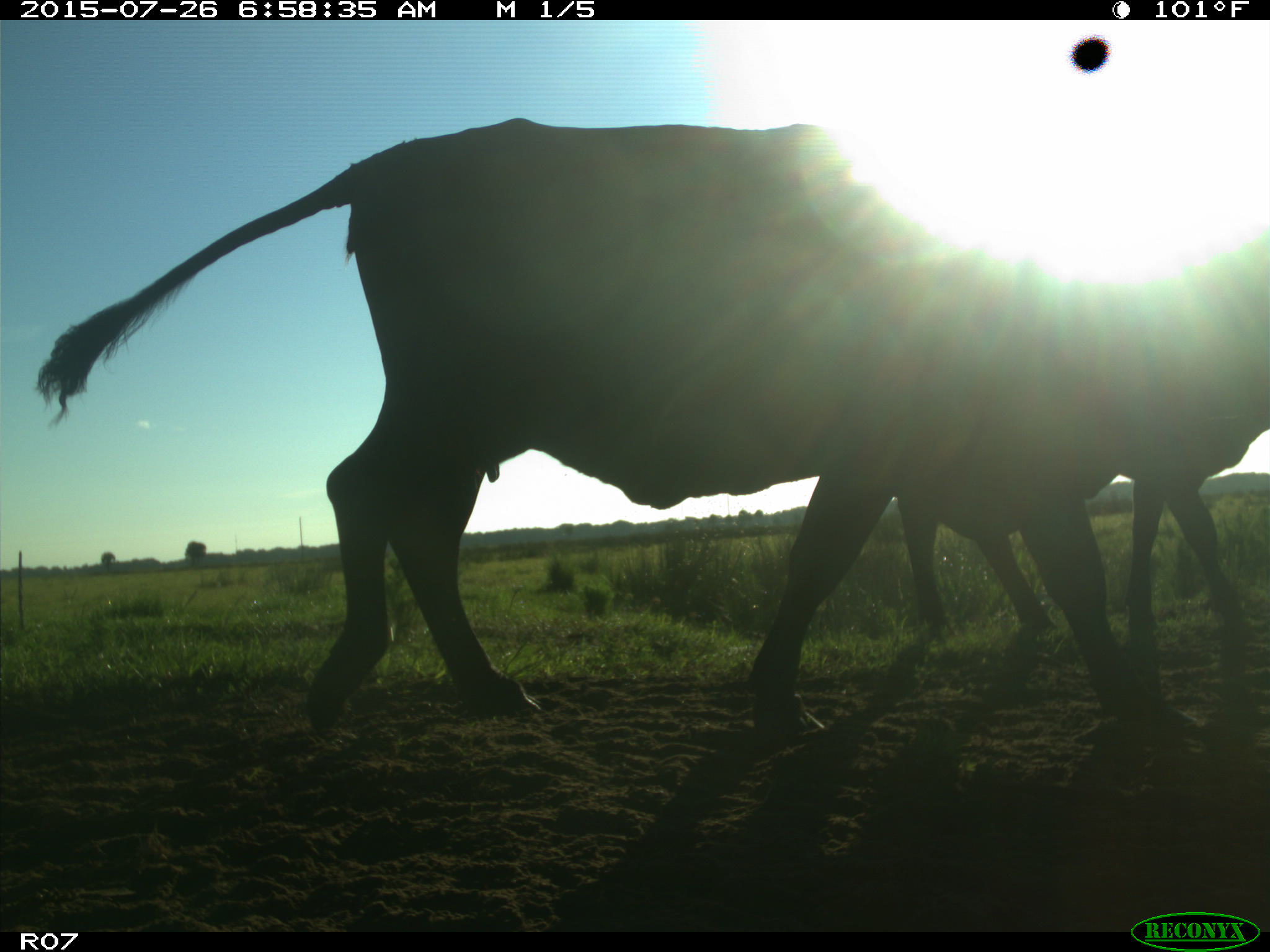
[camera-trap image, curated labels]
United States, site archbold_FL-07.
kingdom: Animalia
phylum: Chordata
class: Mammalia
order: Artiodactyla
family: Bovidae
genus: Bos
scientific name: Bos taurus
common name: domestic cow